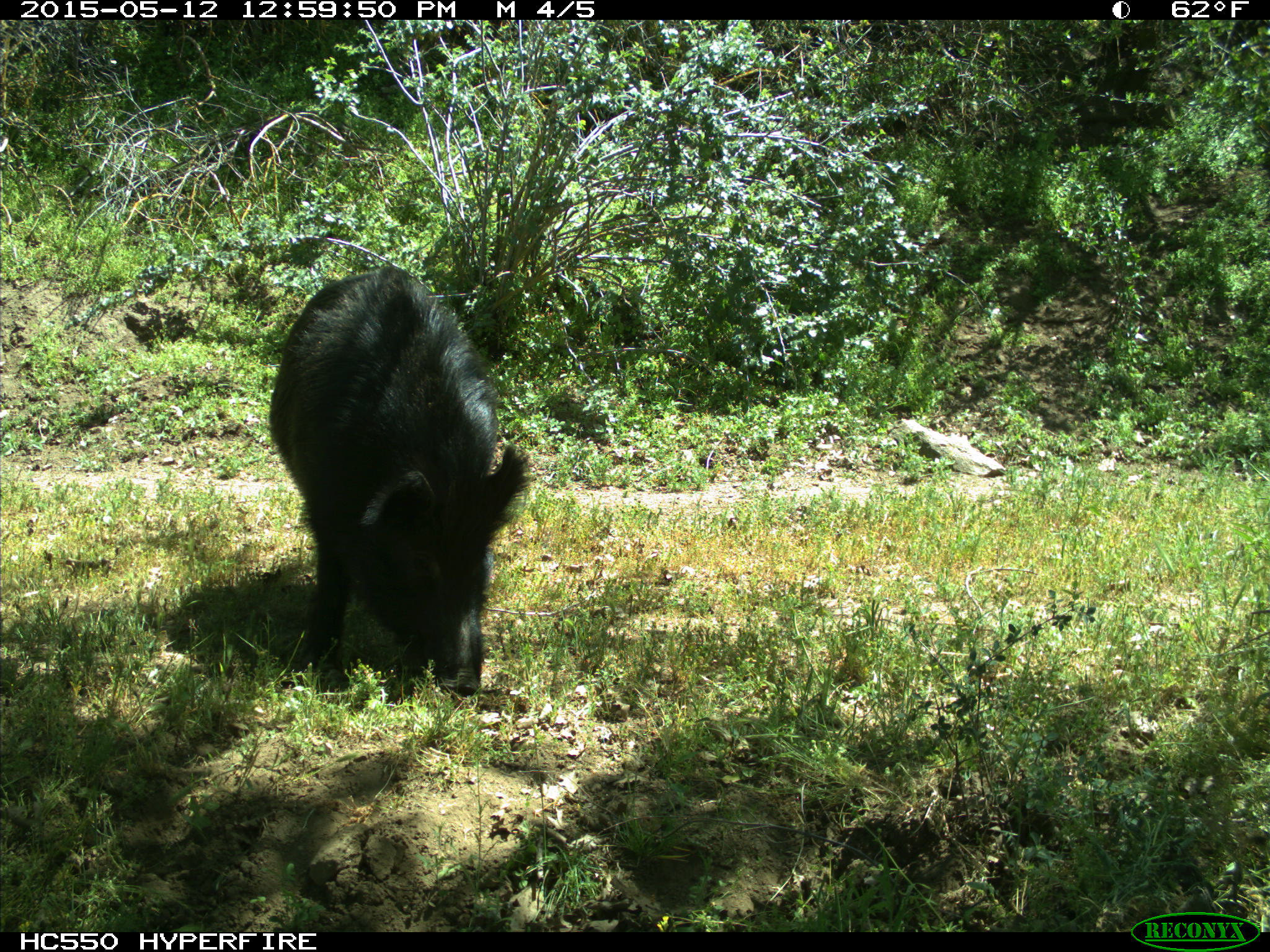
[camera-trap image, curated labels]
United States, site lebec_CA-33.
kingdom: Animalia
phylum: Chordata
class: Mammalia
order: Artiodactyla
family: Suidae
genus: Sus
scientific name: Sus scrofa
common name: wild boar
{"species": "Sus scrofa (wild boar)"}